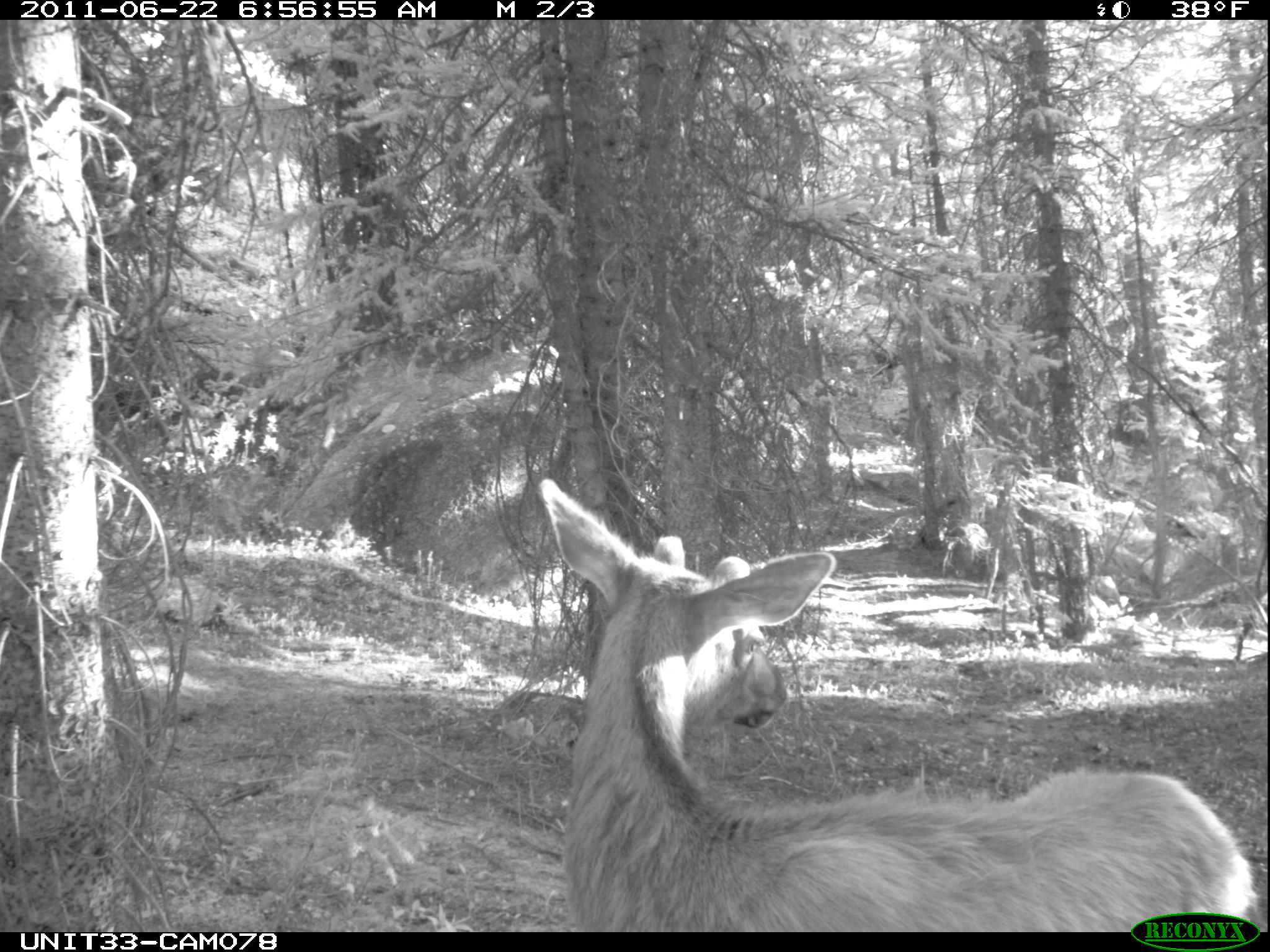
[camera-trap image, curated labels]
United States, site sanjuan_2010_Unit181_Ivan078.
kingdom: Animalia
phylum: Chordata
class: Mammalia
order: Artiodactyla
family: Cervidae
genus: Cervus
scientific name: Cervus elaphus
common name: red deer